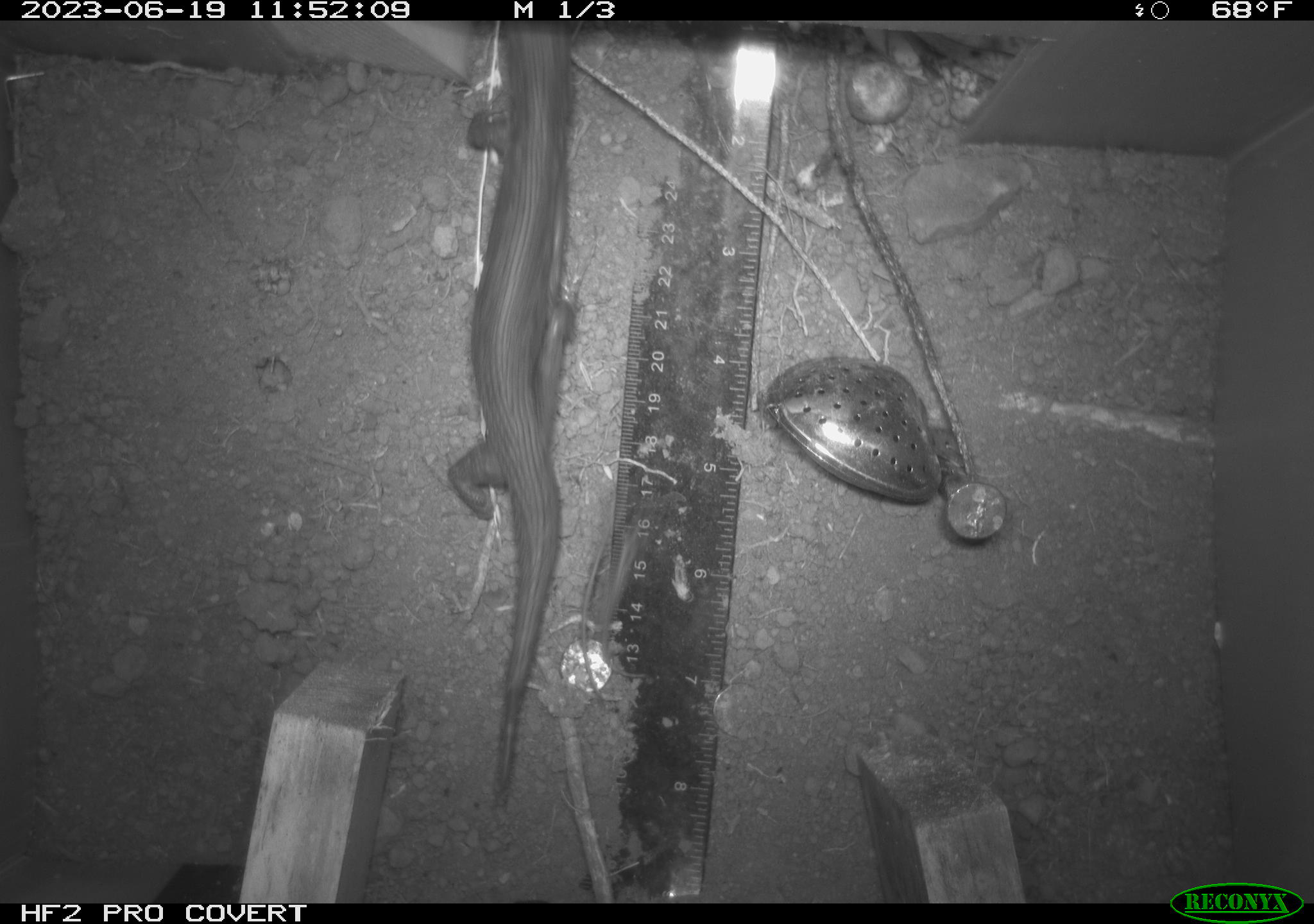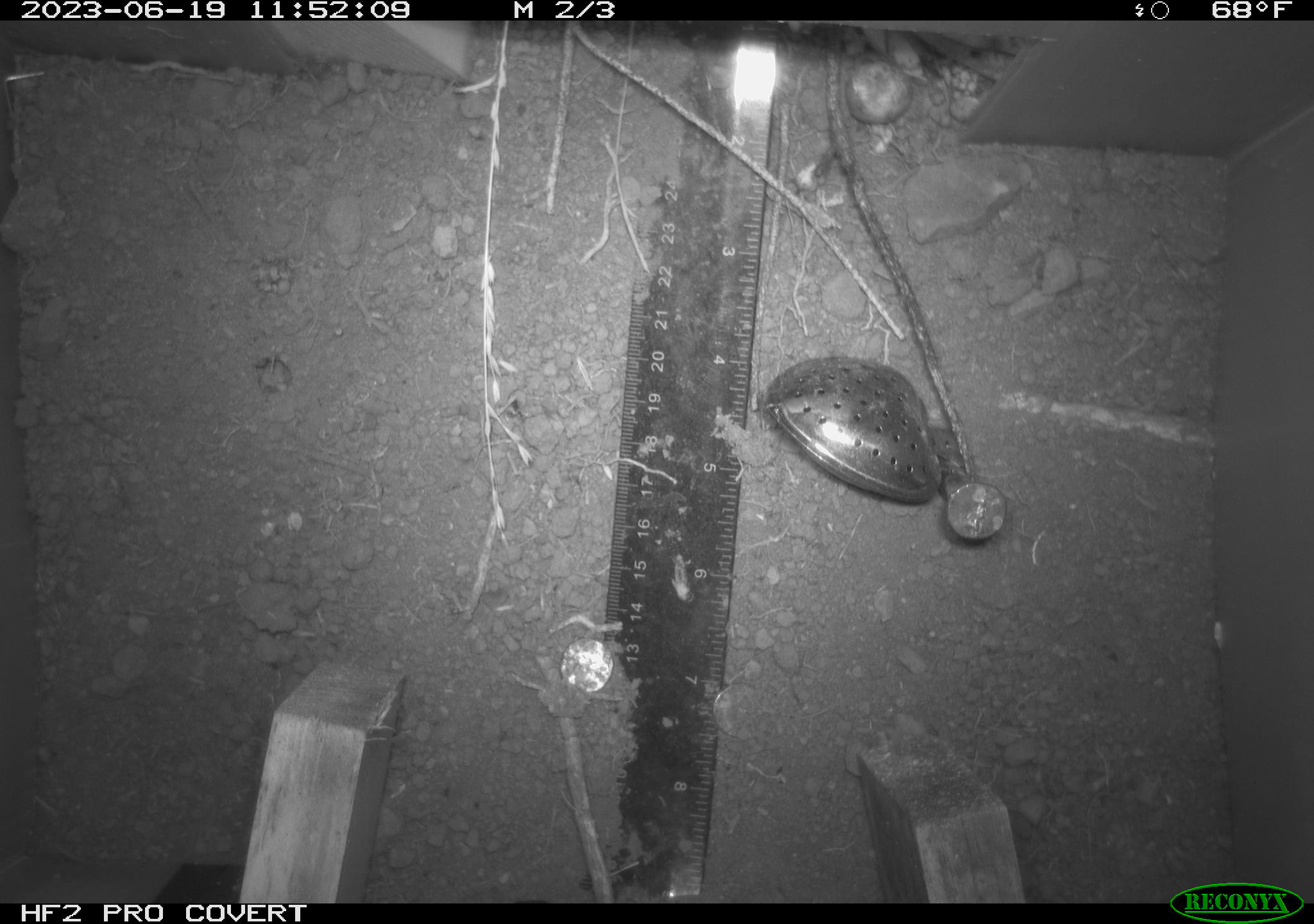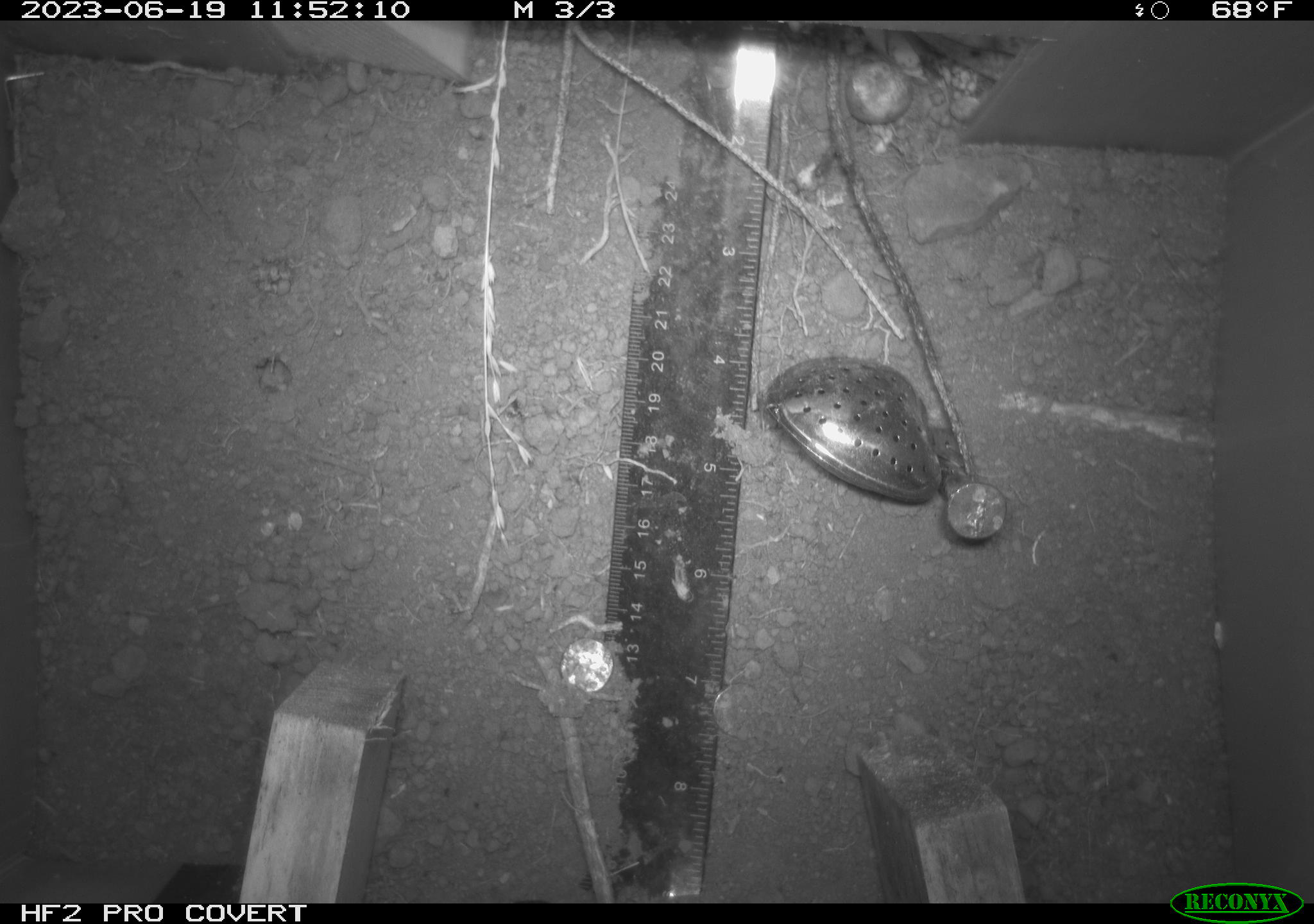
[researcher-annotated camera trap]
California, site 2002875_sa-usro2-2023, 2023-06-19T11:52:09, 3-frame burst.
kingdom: Animalia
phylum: Chordata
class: Reptilia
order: Squamata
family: Anguidae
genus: Elgaria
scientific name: Elgaria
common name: alligator lizards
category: elgaria species